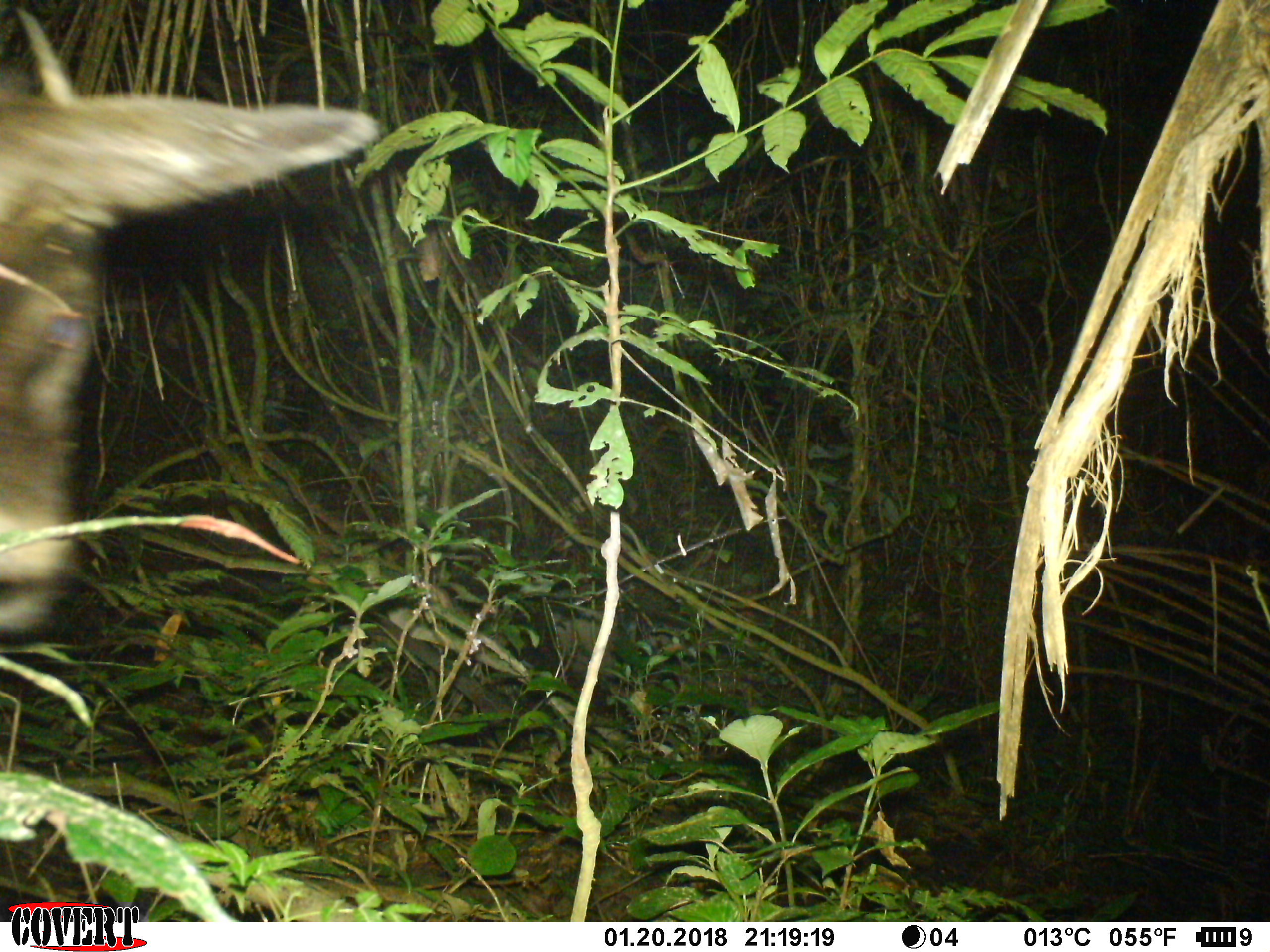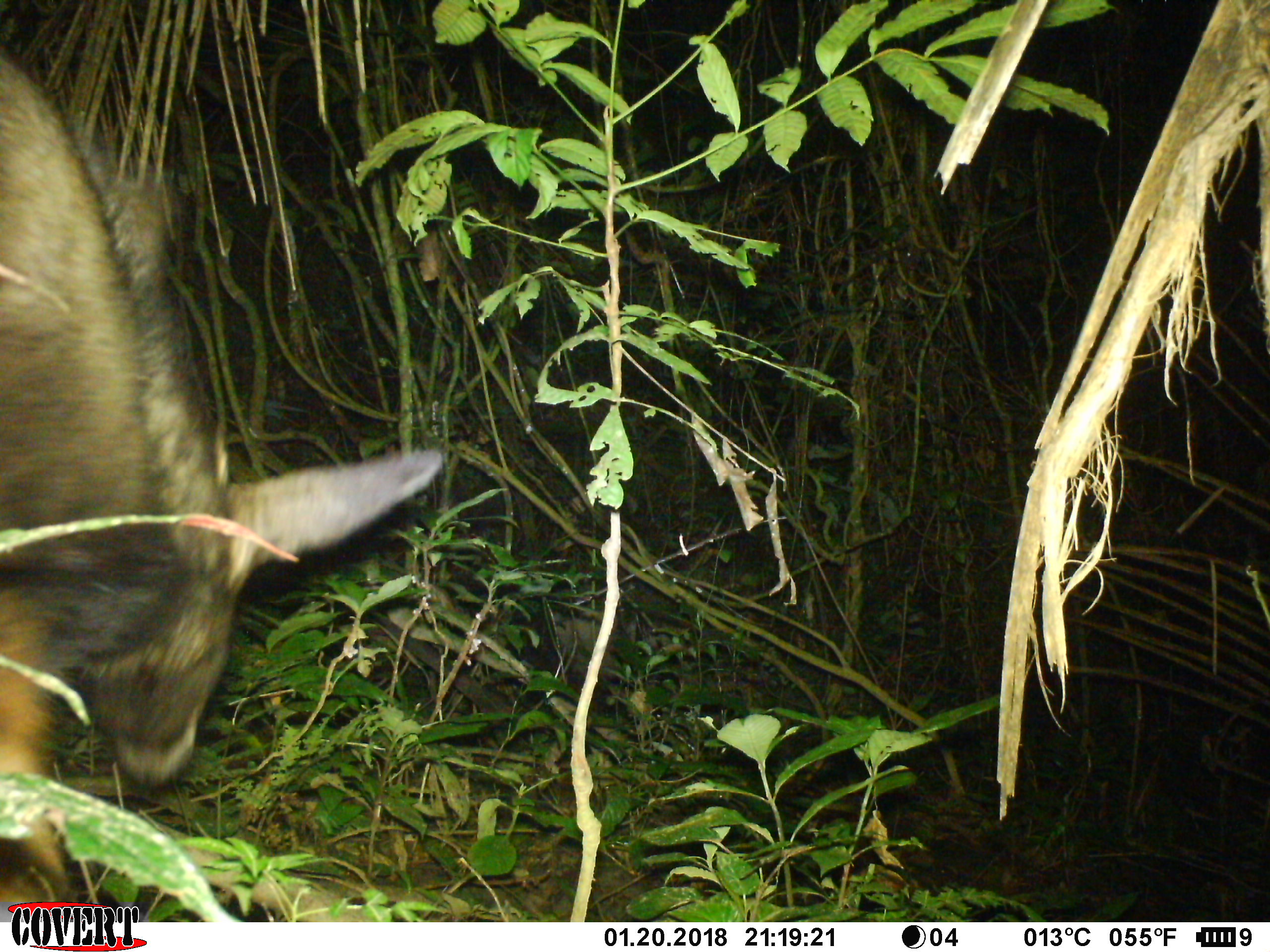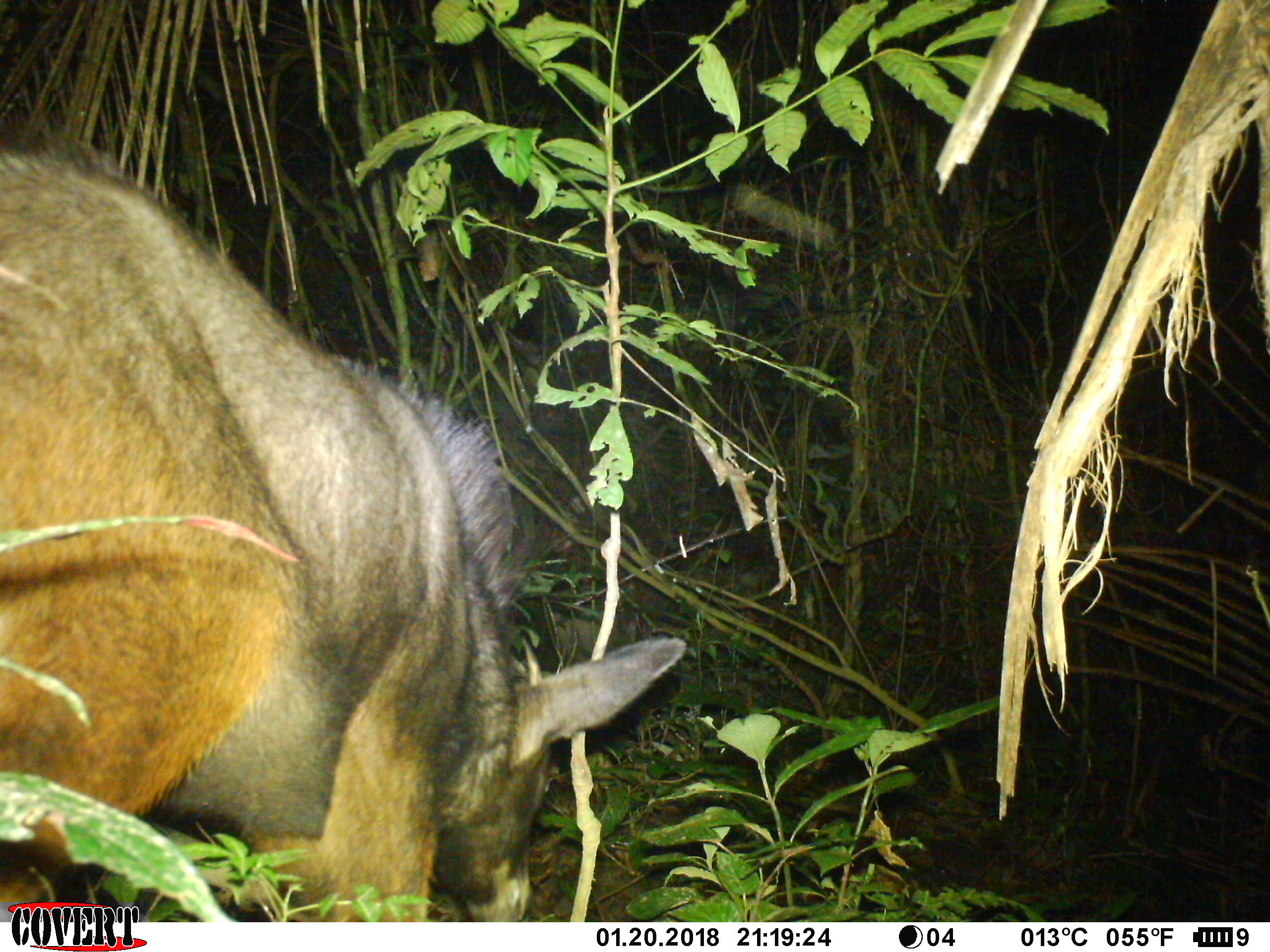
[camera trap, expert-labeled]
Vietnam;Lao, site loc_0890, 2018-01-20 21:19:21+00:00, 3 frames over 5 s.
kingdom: Animalia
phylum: Chordata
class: Mammalia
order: Artiodactyla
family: Bovidae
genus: Capricornis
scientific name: Capricornis sumatraensis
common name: chinese serow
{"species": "chinese serow (Capricornis sumatraensis)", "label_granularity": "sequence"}